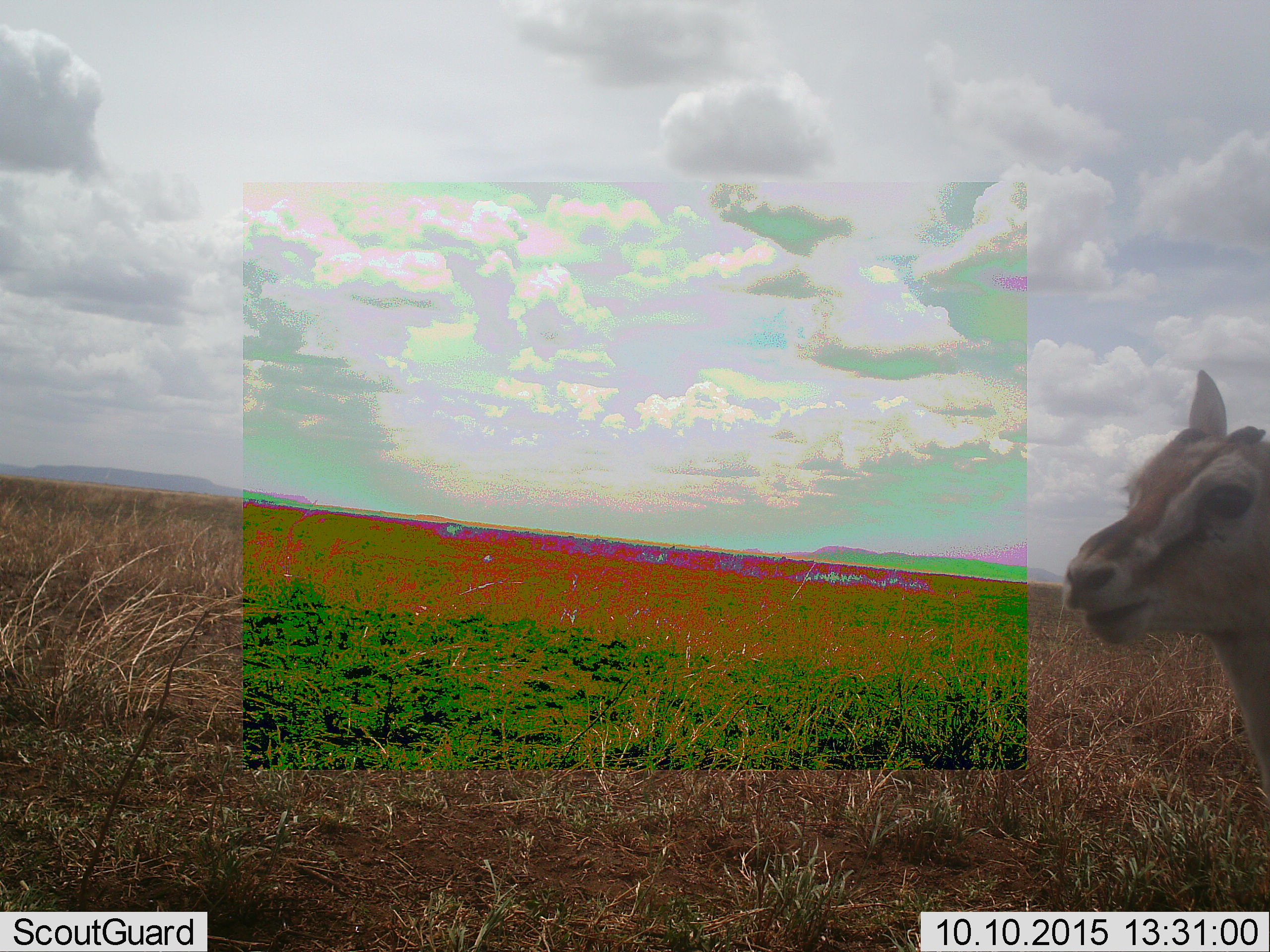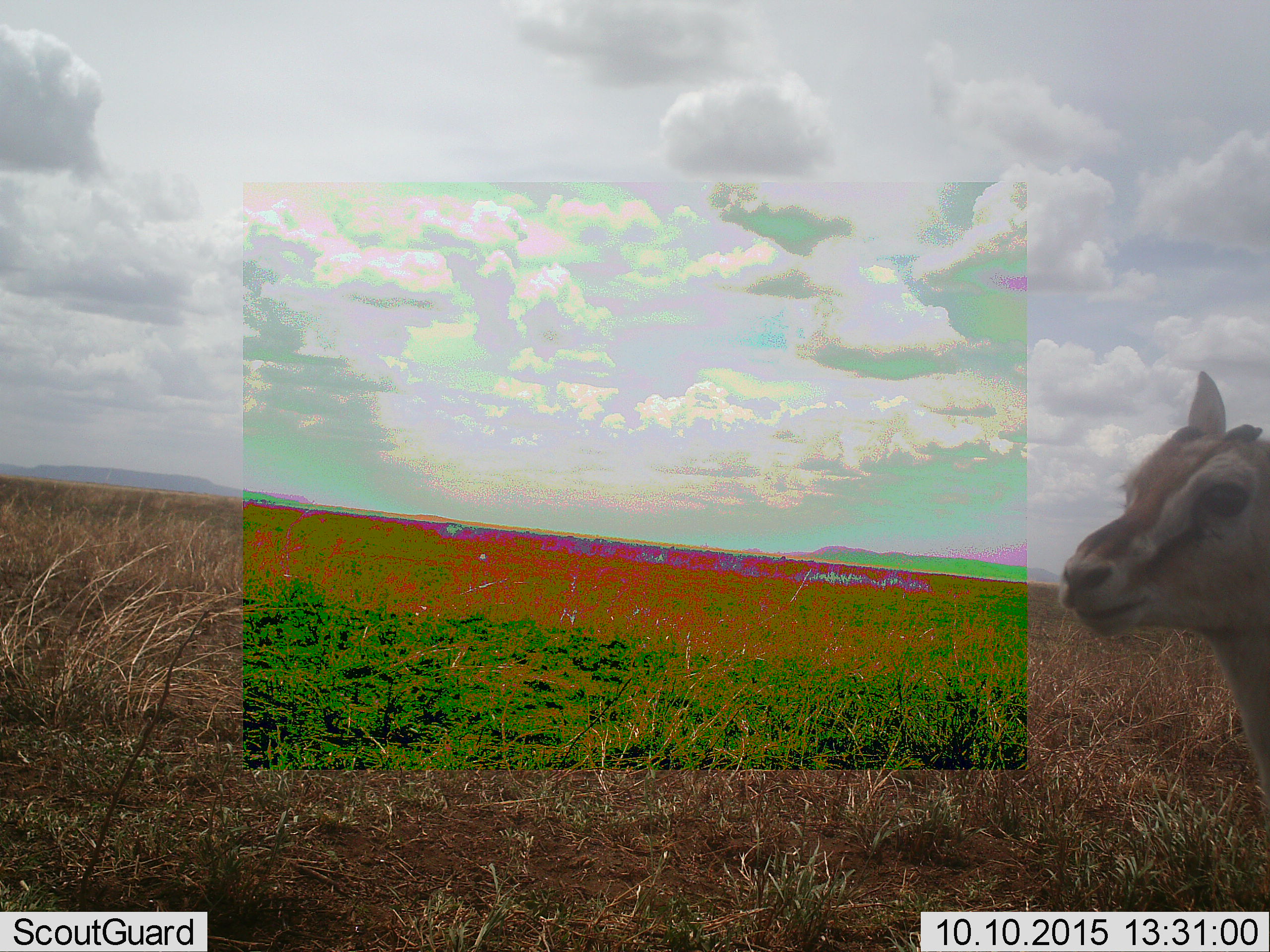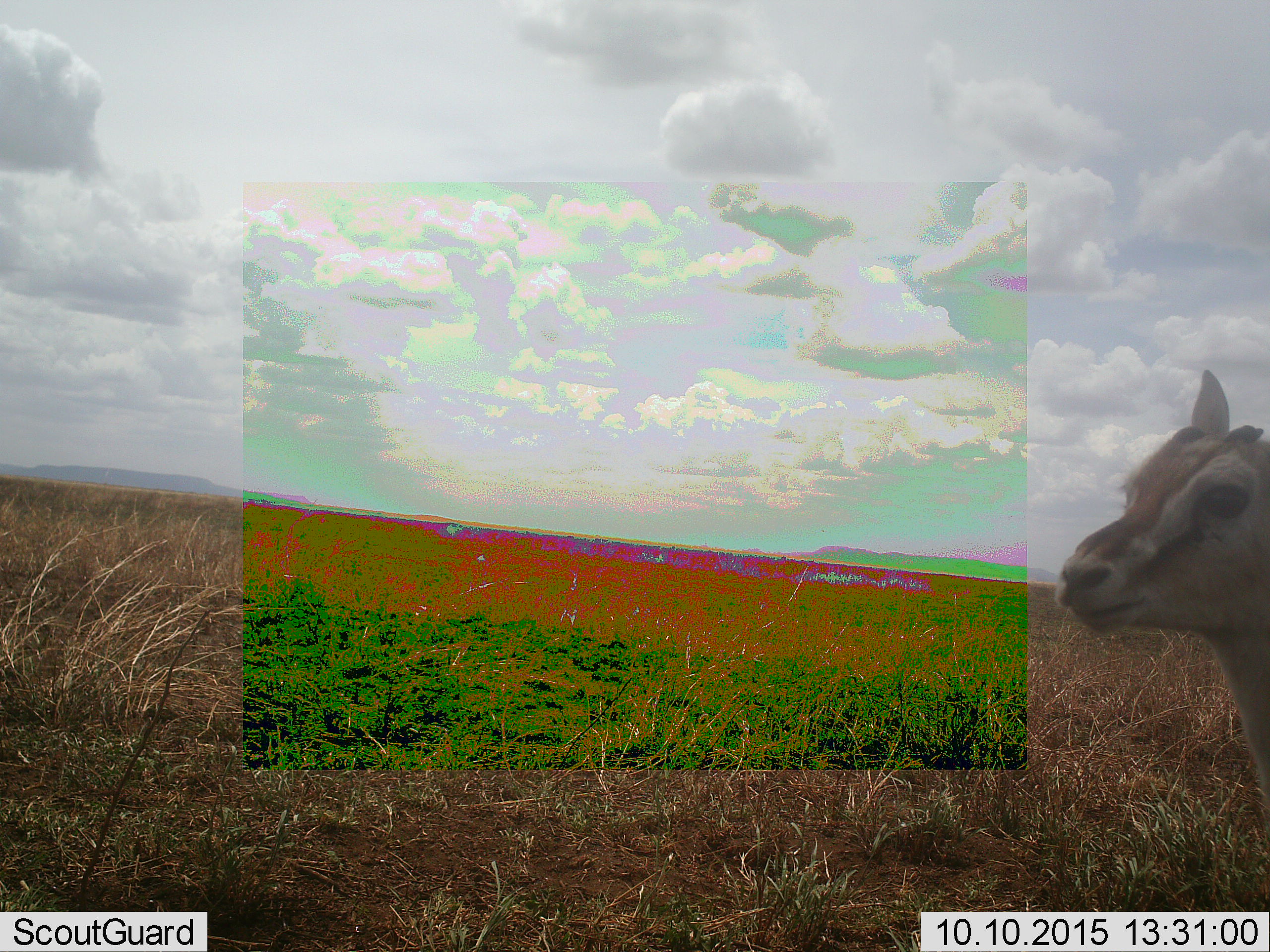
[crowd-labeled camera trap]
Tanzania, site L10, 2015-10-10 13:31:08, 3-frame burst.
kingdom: Animalia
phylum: Chordata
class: Mammalia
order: Artiodactyla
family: Bovidae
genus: Eudorcas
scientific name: Eudorcas thomsonii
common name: thomson's gazelle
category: gazellethomsons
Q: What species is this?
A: Gazellethomsons (thomson's gazelle) (Eudorcas thomsonii).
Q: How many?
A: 1.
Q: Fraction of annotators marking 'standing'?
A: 75%.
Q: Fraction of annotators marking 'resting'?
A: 0%.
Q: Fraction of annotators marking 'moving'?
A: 0%.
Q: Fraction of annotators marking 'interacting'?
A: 0%.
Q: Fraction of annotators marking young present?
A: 12%.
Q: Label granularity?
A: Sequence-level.